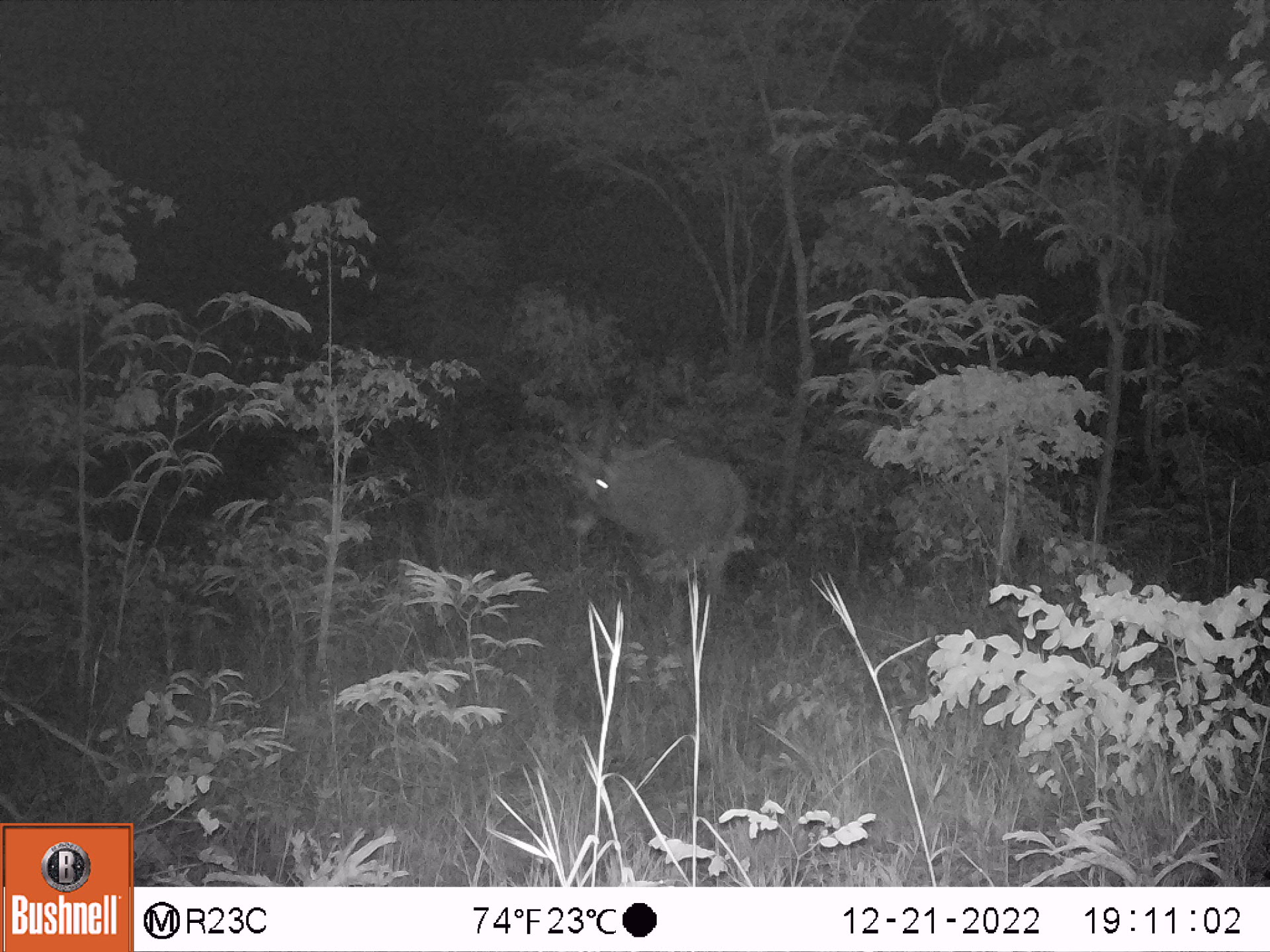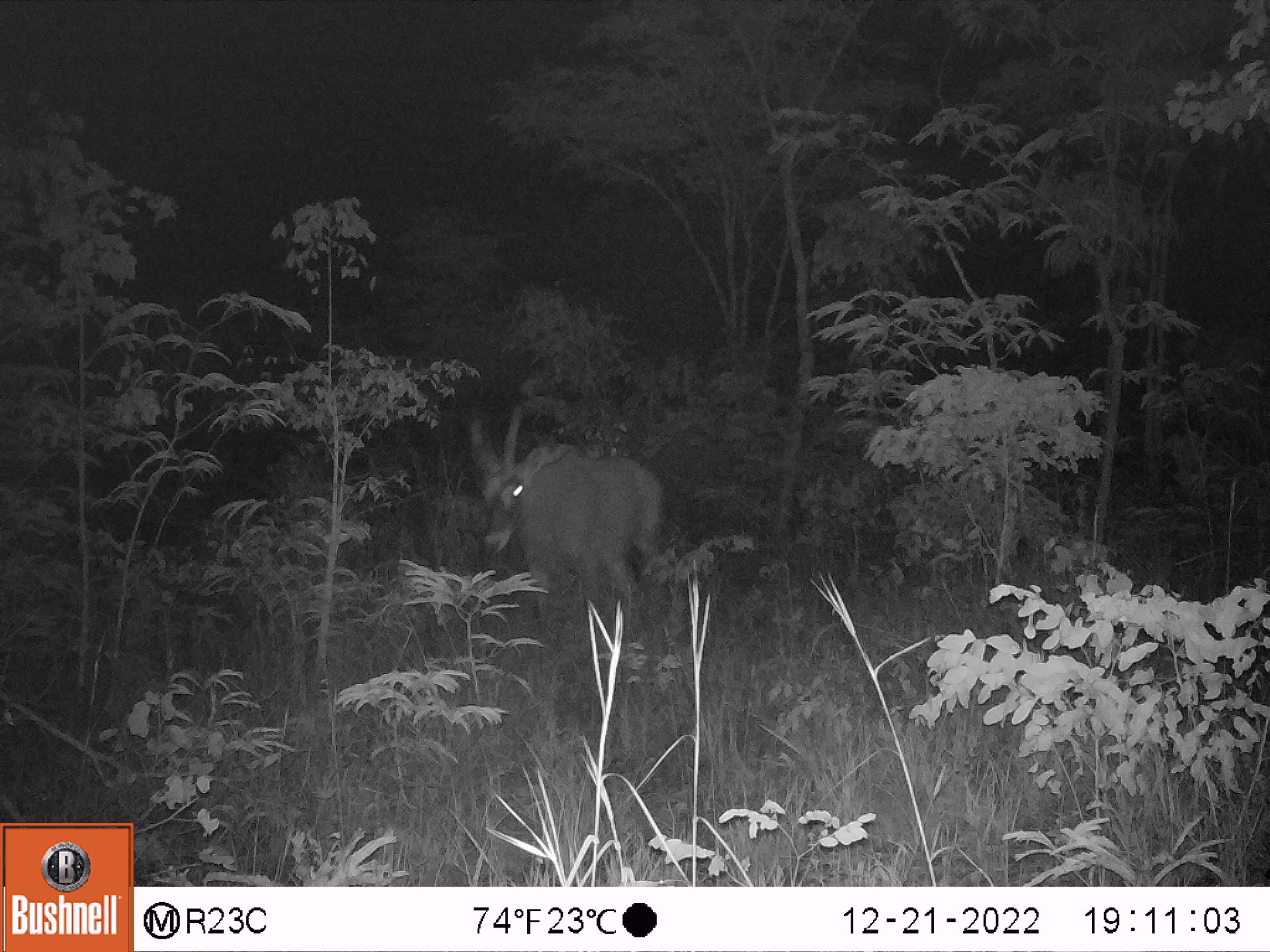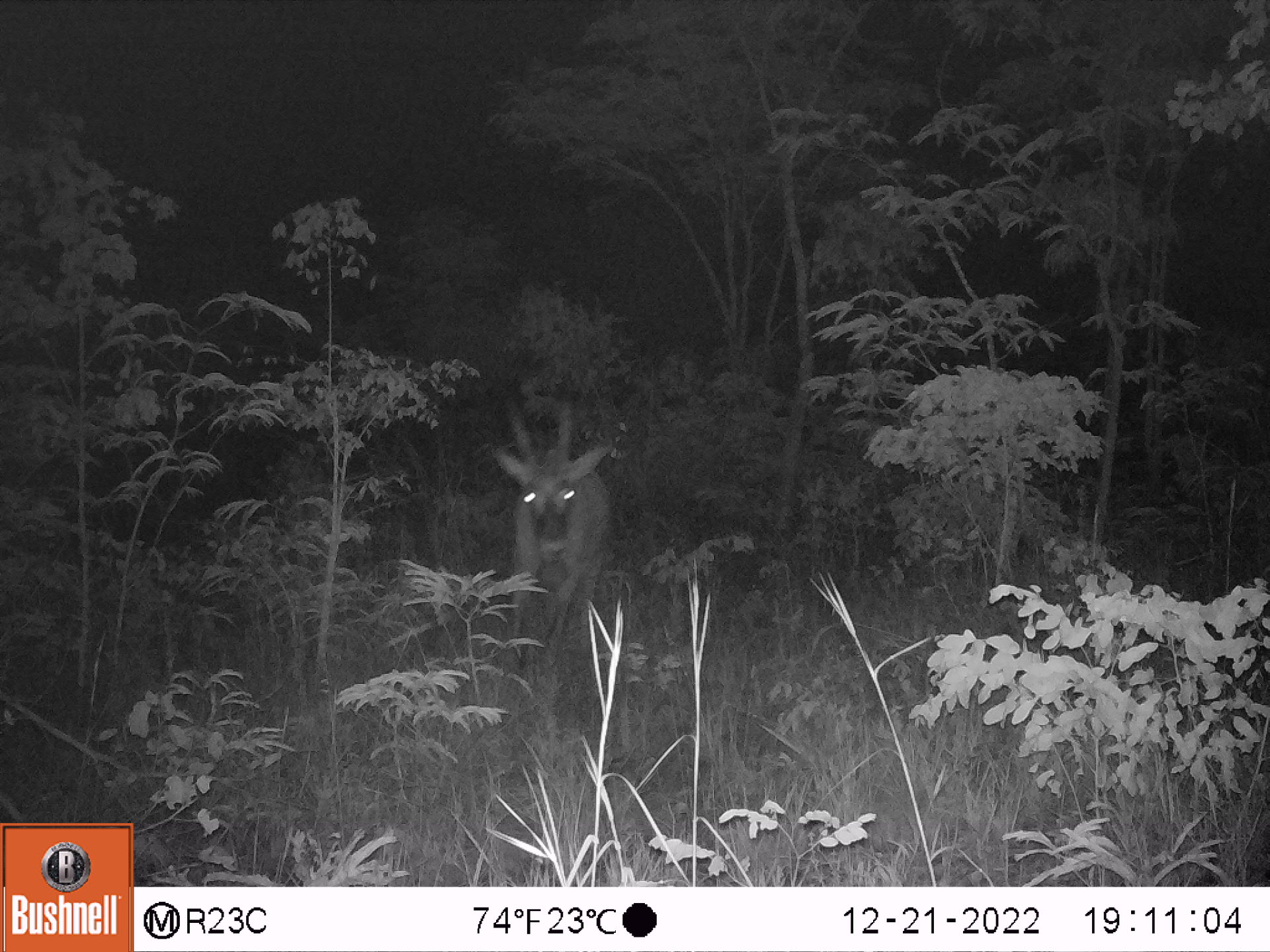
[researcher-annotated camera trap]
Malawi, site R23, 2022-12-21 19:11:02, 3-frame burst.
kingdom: Animalia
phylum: Chordata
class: Mammalia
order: Artiodactyla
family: Bovidae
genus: Hippotragus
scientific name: Hippotragus equinus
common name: roan antelope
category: roan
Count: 1.